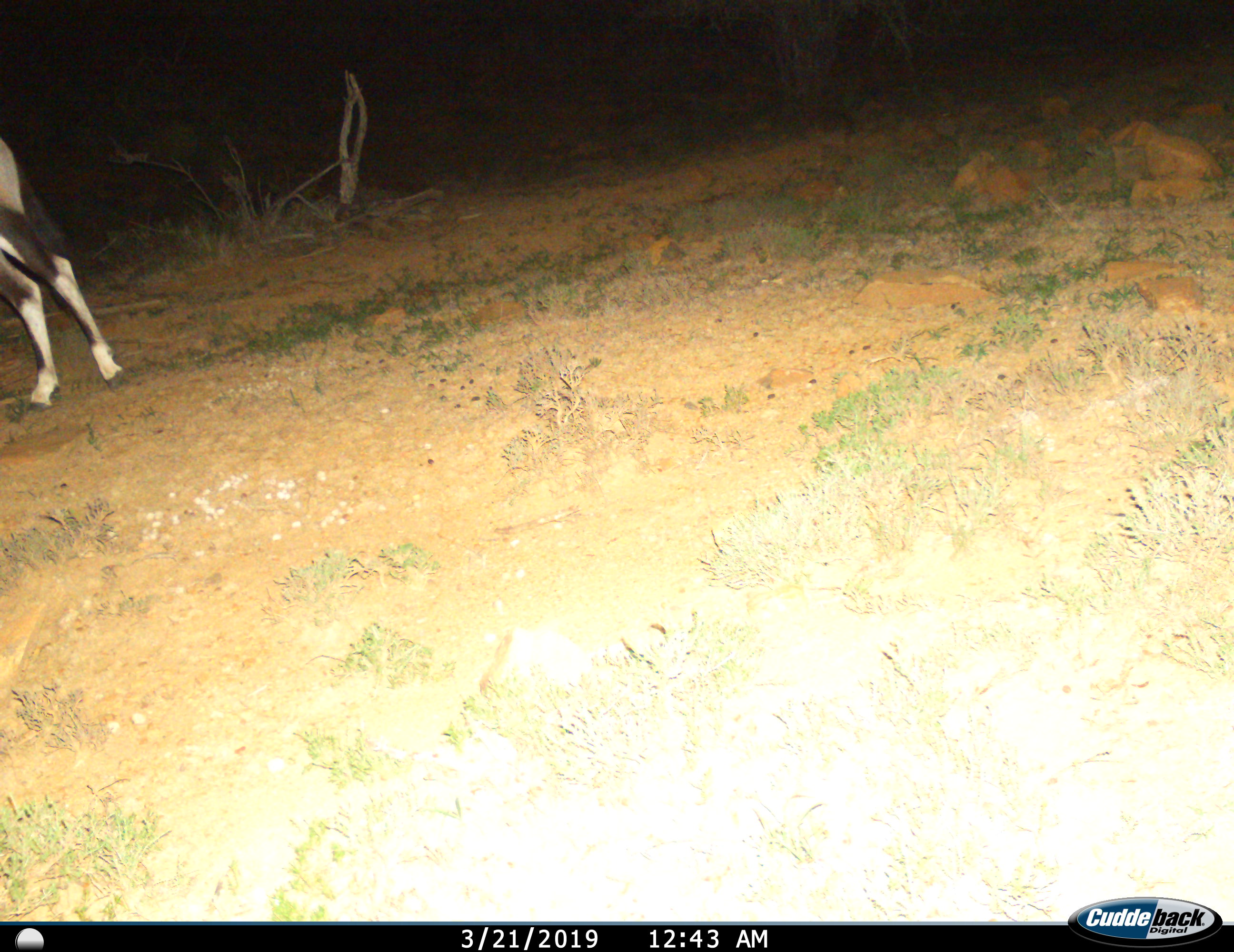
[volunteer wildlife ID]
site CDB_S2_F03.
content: unidentified animal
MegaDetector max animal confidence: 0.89